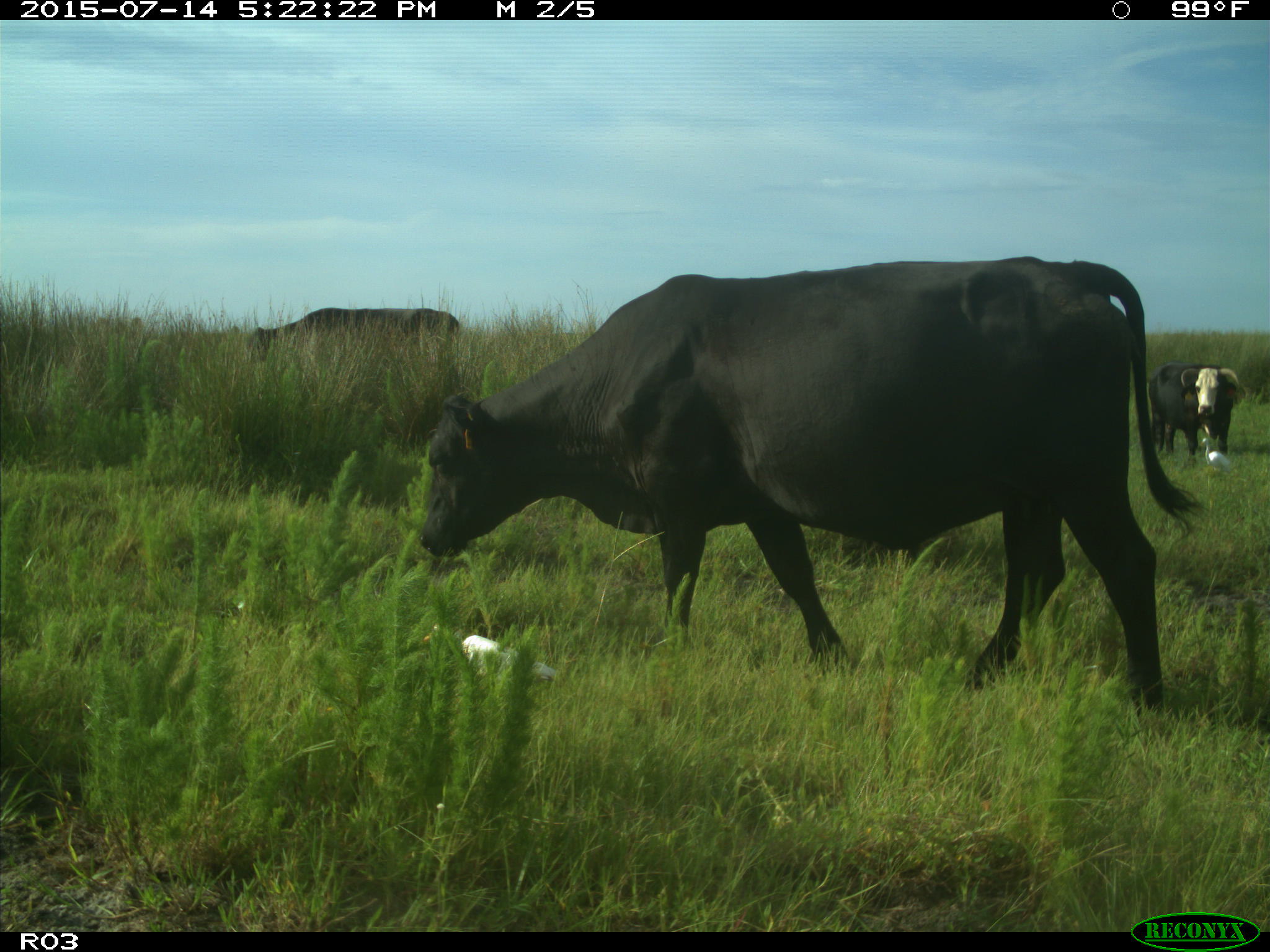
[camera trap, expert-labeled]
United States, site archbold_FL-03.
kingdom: Animalia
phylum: Chordata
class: Mammalia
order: Artiodactyla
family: Bovidae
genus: Bos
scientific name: Bos taurus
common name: domestic cow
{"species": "Bos taurus (domestic cow)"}